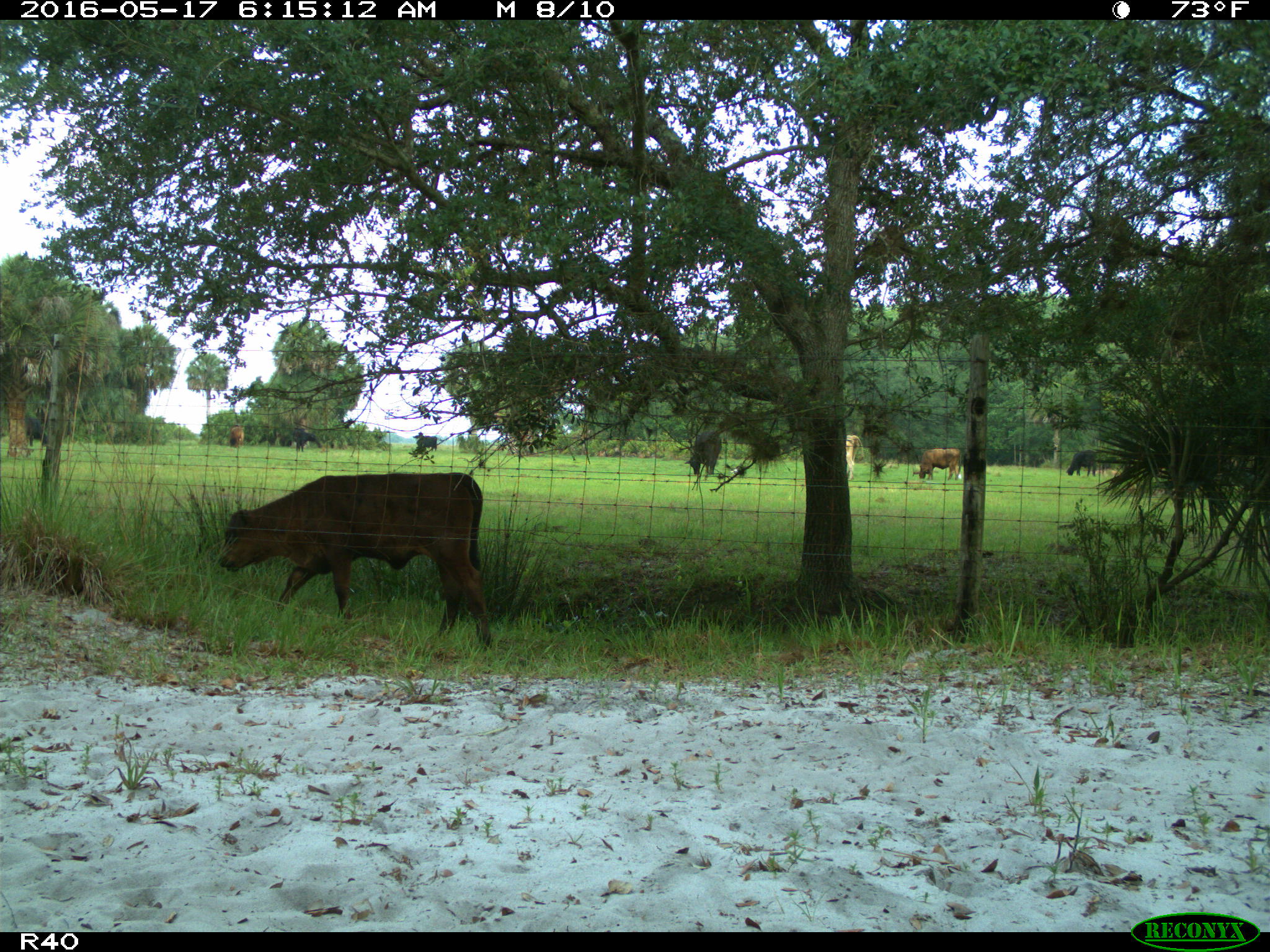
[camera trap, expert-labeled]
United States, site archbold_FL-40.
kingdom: Animalia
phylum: Chordata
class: Mammalia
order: Artiodactyla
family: Bovidae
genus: Bos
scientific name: Bos taurus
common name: domestic cow